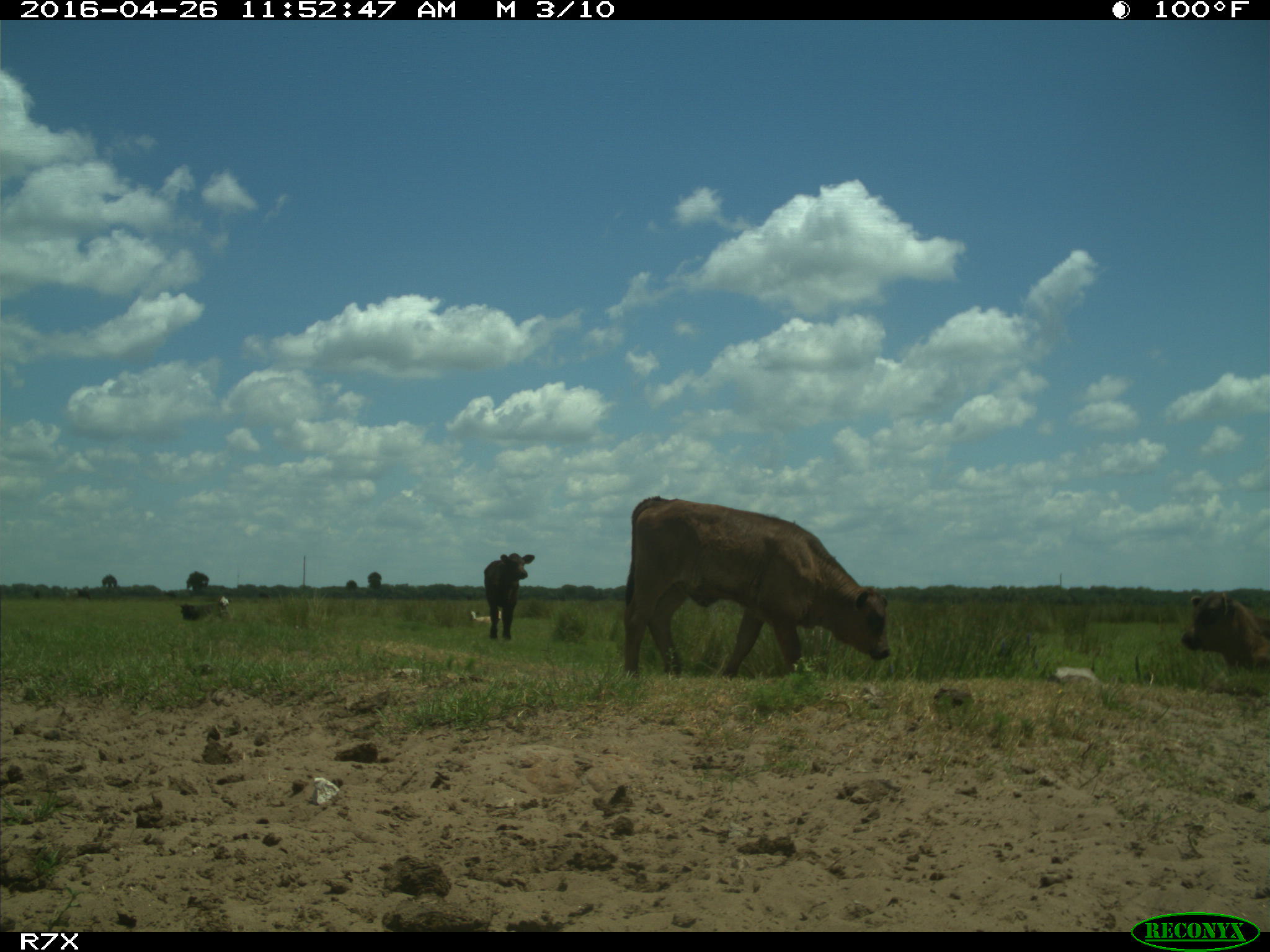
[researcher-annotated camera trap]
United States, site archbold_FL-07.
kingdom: Animalia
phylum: Chordata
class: Mammalia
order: Artiodactyla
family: Bovidae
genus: Bos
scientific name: Bos taurus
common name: domestic cow